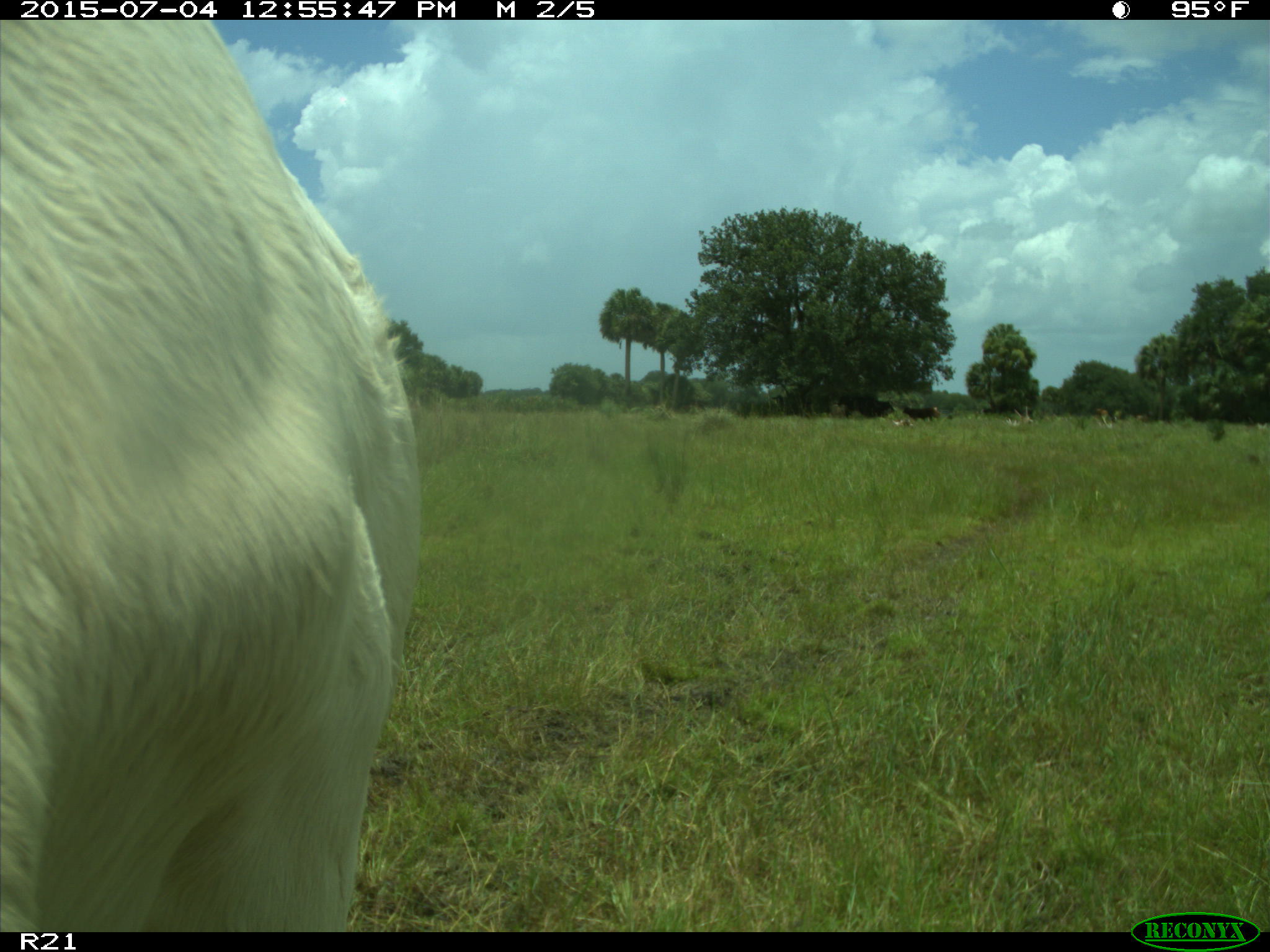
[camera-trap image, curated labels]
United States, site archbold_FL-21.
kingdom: Animalia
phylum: Chordata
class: Mammalia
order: Artiodactyla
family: Bovidae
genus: Bos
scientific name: Bos taurus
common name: domestic cow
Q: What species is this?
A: Bos taurus (domestic cow).